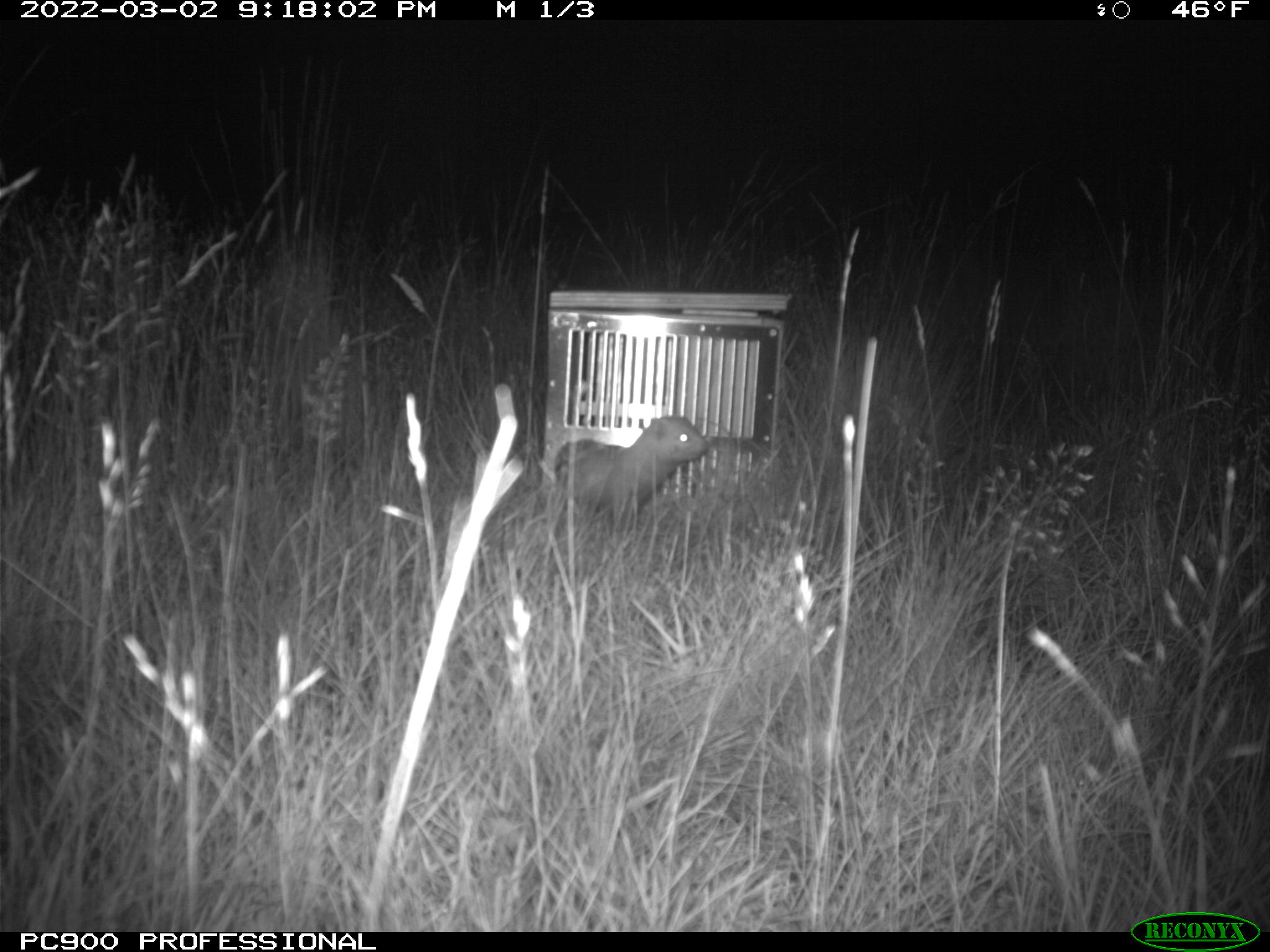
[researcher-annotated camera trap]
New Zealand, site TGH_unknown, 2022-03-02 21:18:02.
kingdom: Animalia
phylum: Chordata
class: Mammalia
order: Carnivora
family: Mustelidae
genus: Mustela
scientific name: Mustela furo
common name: ferret